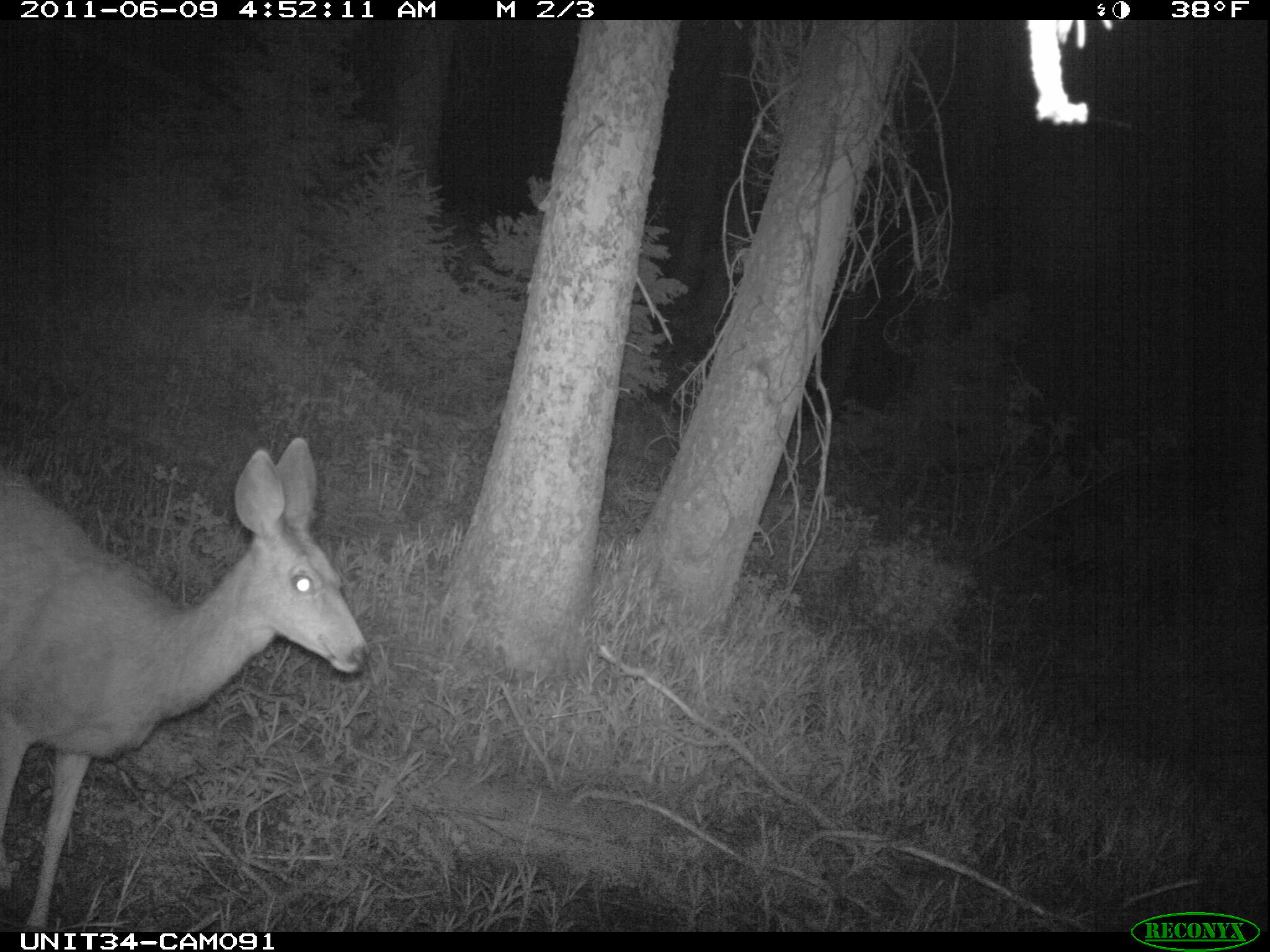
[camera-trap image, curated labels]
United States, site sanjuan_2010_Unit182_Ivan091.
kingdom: Animalia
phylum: Chordata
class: Mammalia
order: Artiodactyla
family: Cervidae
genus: Odocoileus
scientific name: Odocoileus hemionus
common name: mule deer